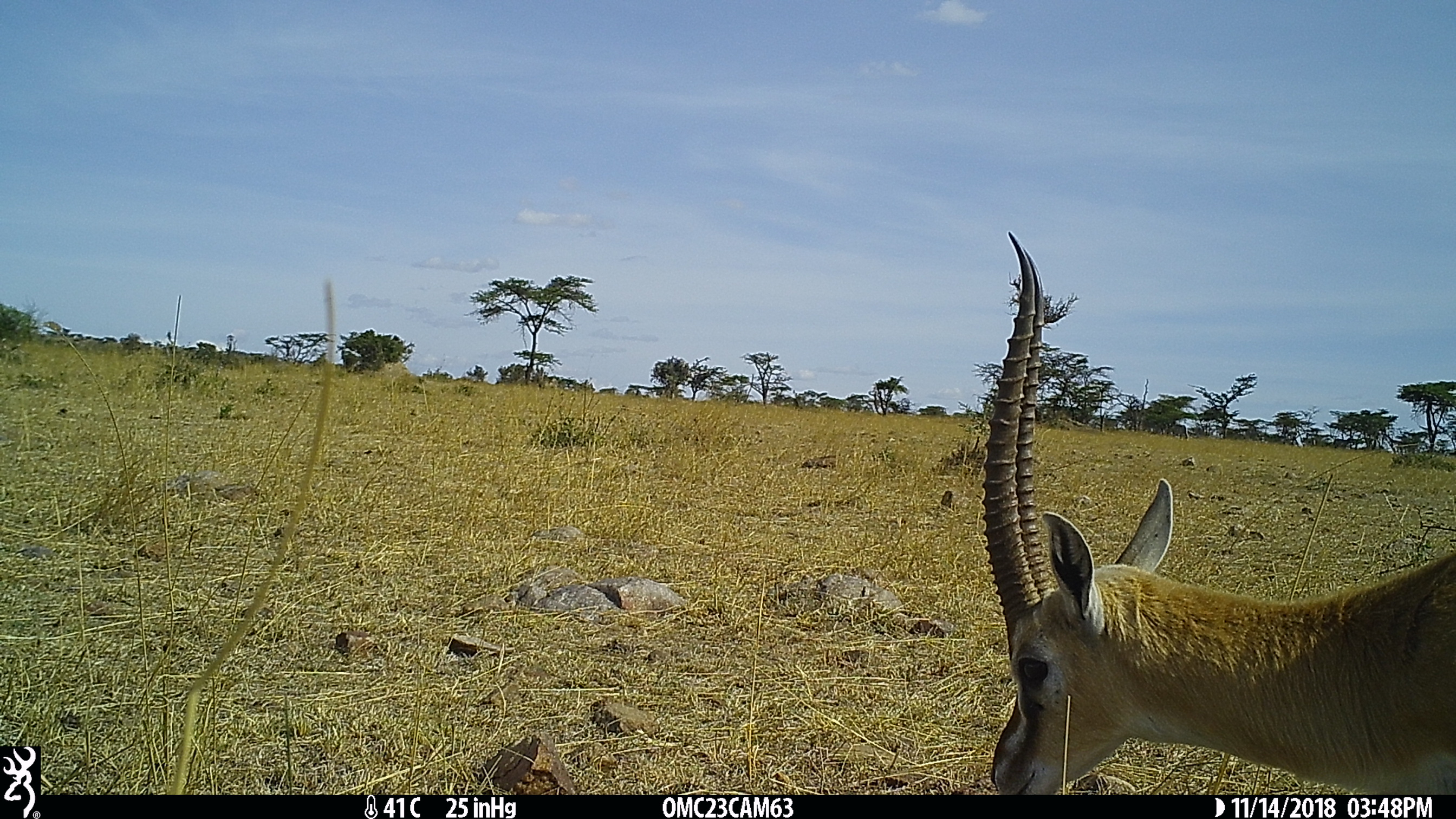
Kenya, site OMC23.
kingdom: Animalia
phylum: Chordata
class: Mammalia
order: Artiodactyla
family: Bovidae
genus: Eudorcas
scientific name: Eudorcas thomsonii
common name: thomon's gazelle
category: gazelle thomsons